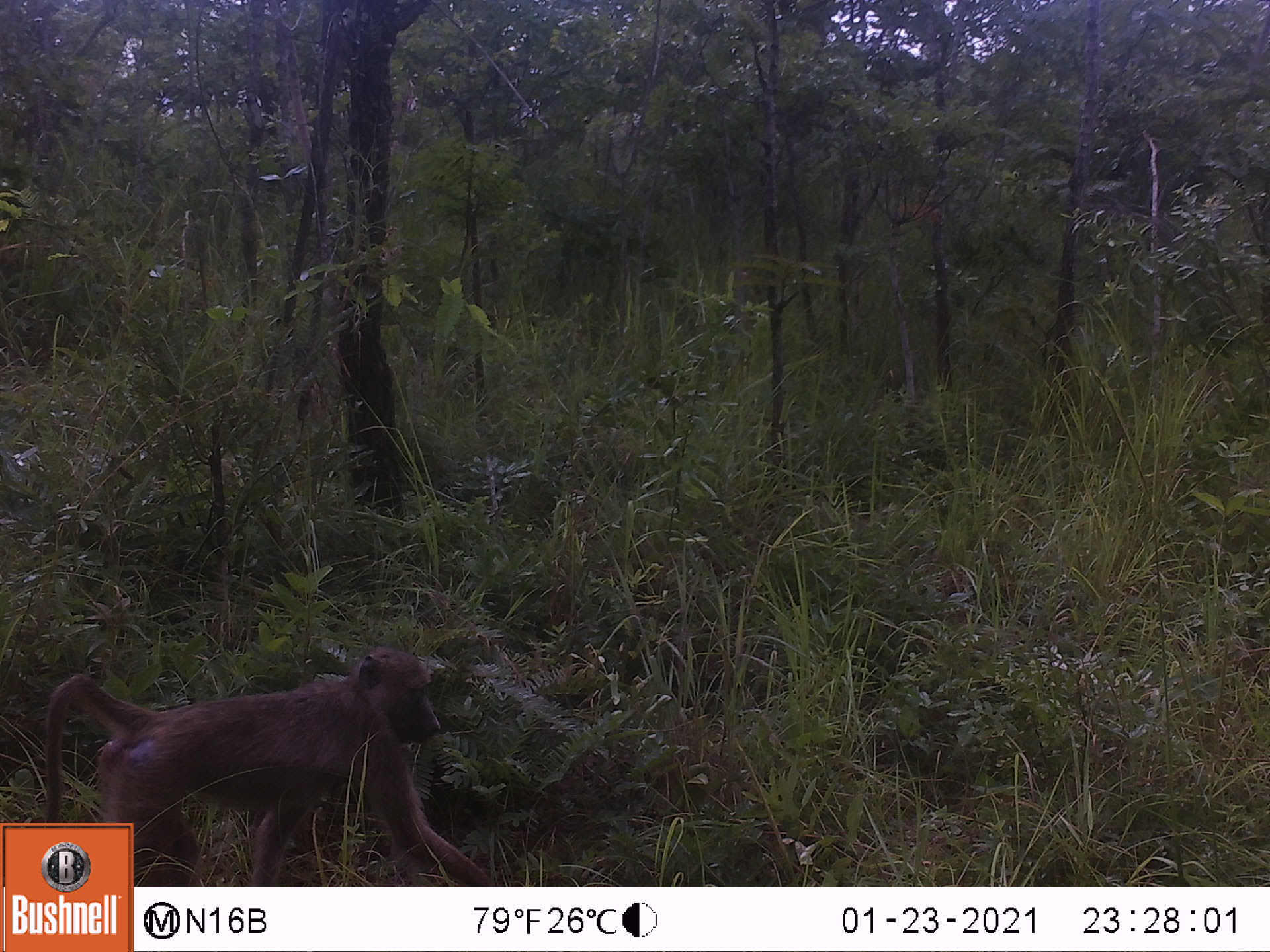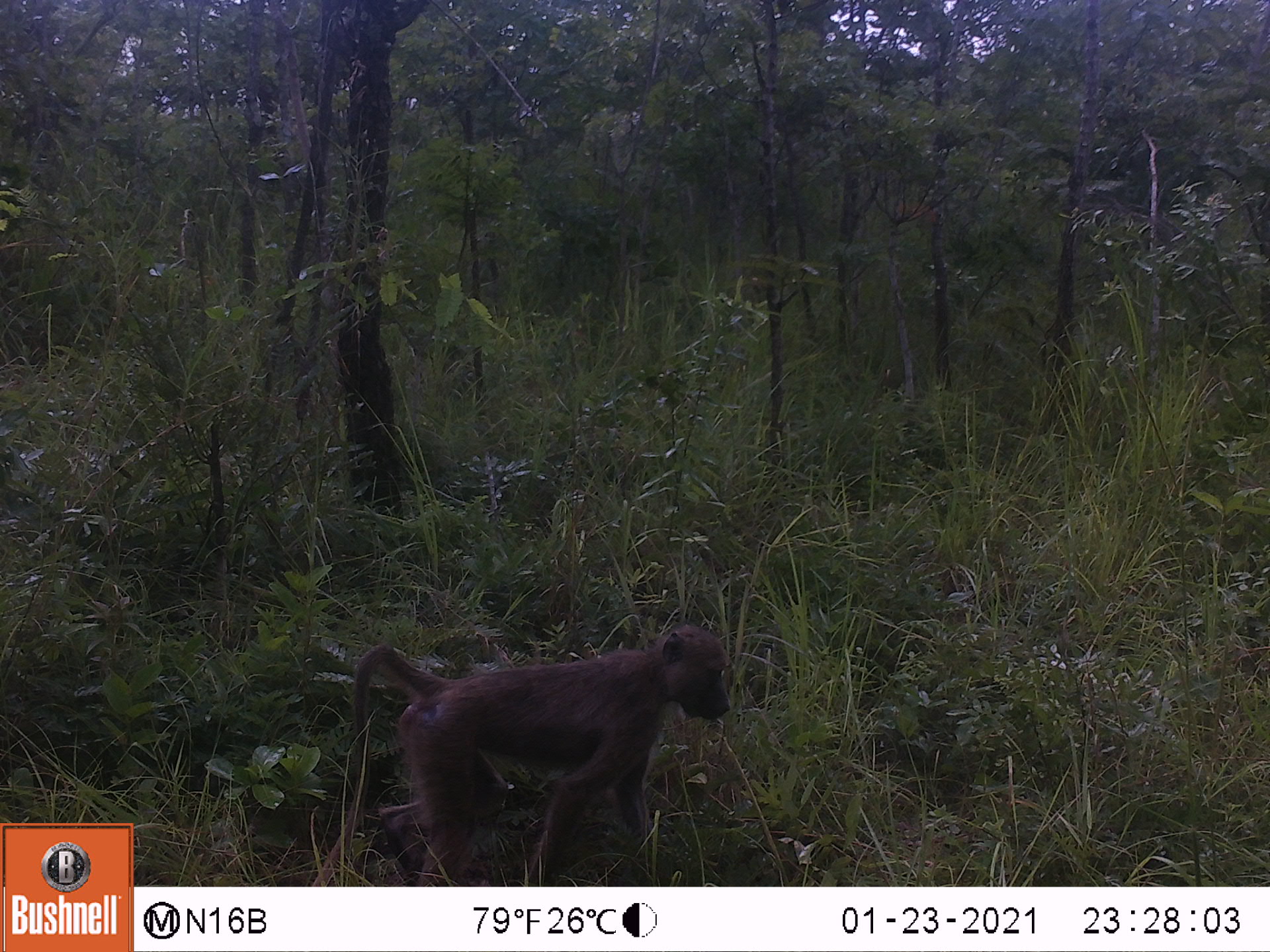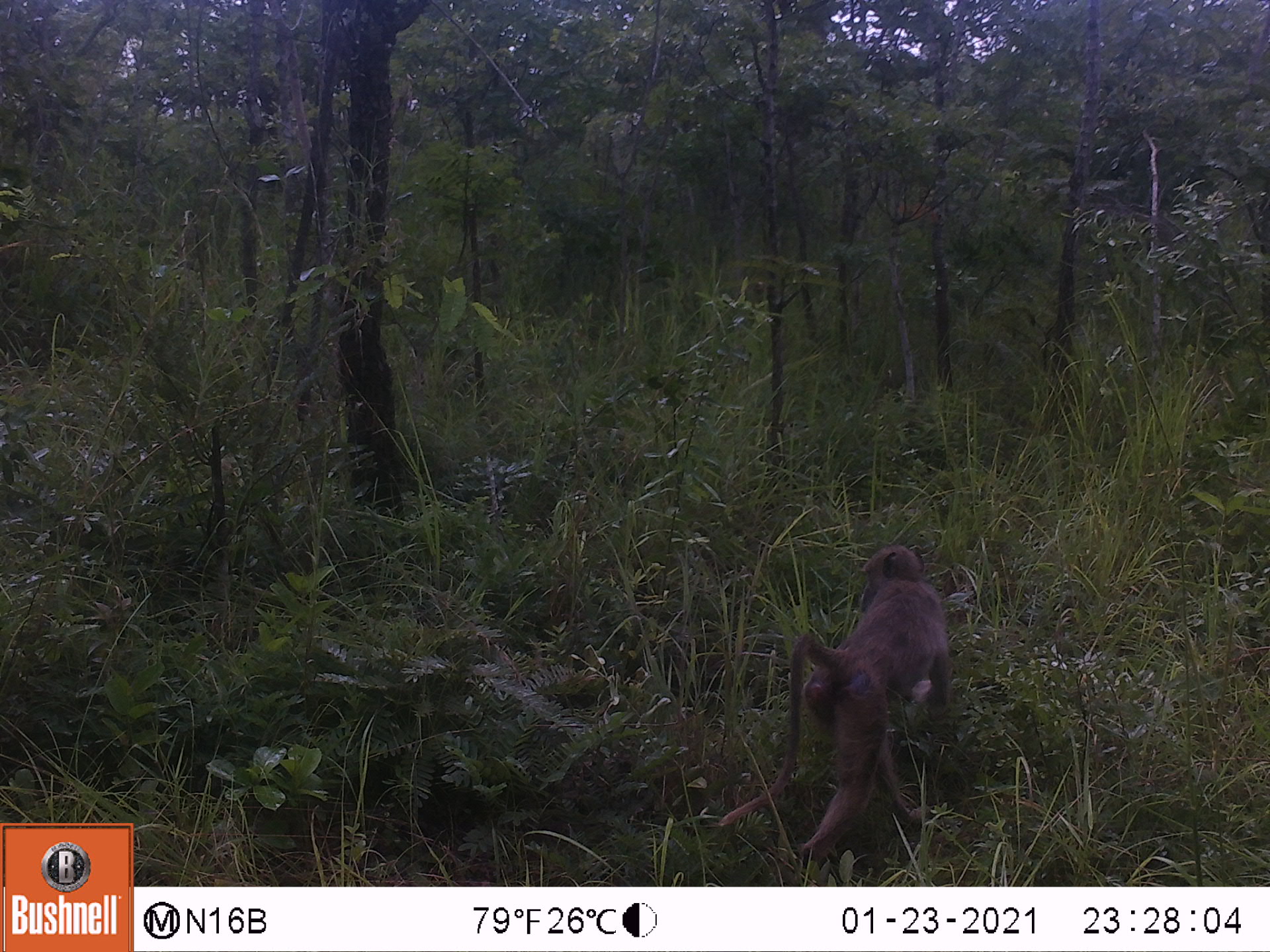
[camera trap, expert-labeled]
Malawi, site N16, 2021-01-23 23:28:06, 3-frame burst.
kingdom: Animalia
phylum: Chordata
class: Mammalia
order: Primates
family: Cercopithecidae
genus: Papio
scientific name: Papio cynocephalus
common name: yellow baboon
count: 1